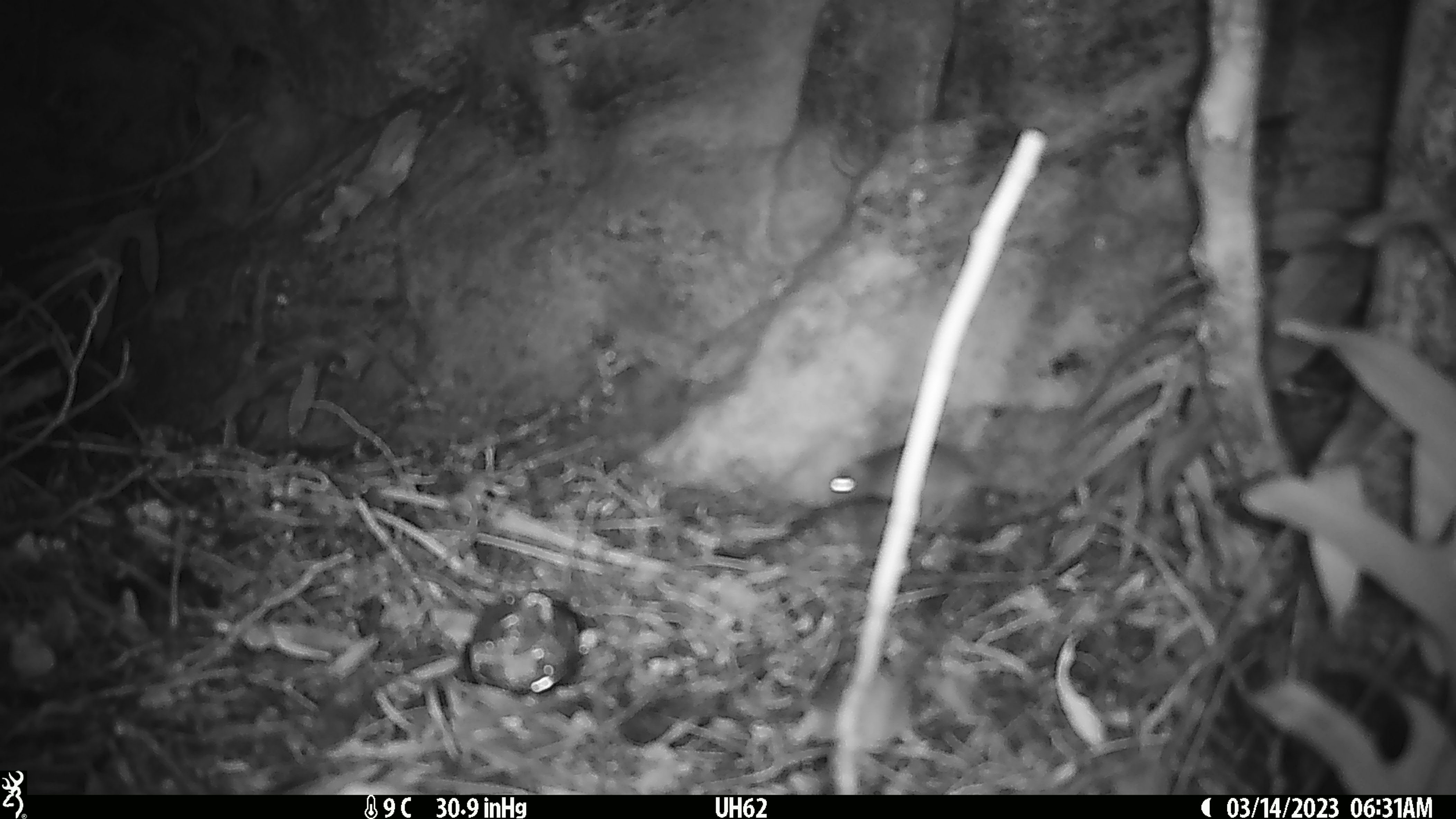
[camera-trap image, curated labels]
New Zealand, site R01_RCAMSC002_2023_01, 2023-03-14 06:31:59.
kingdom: Animalia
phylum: Chordata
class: Mammalia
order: Rodentia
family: Muridae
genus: Mus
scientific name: Mus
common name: mouse